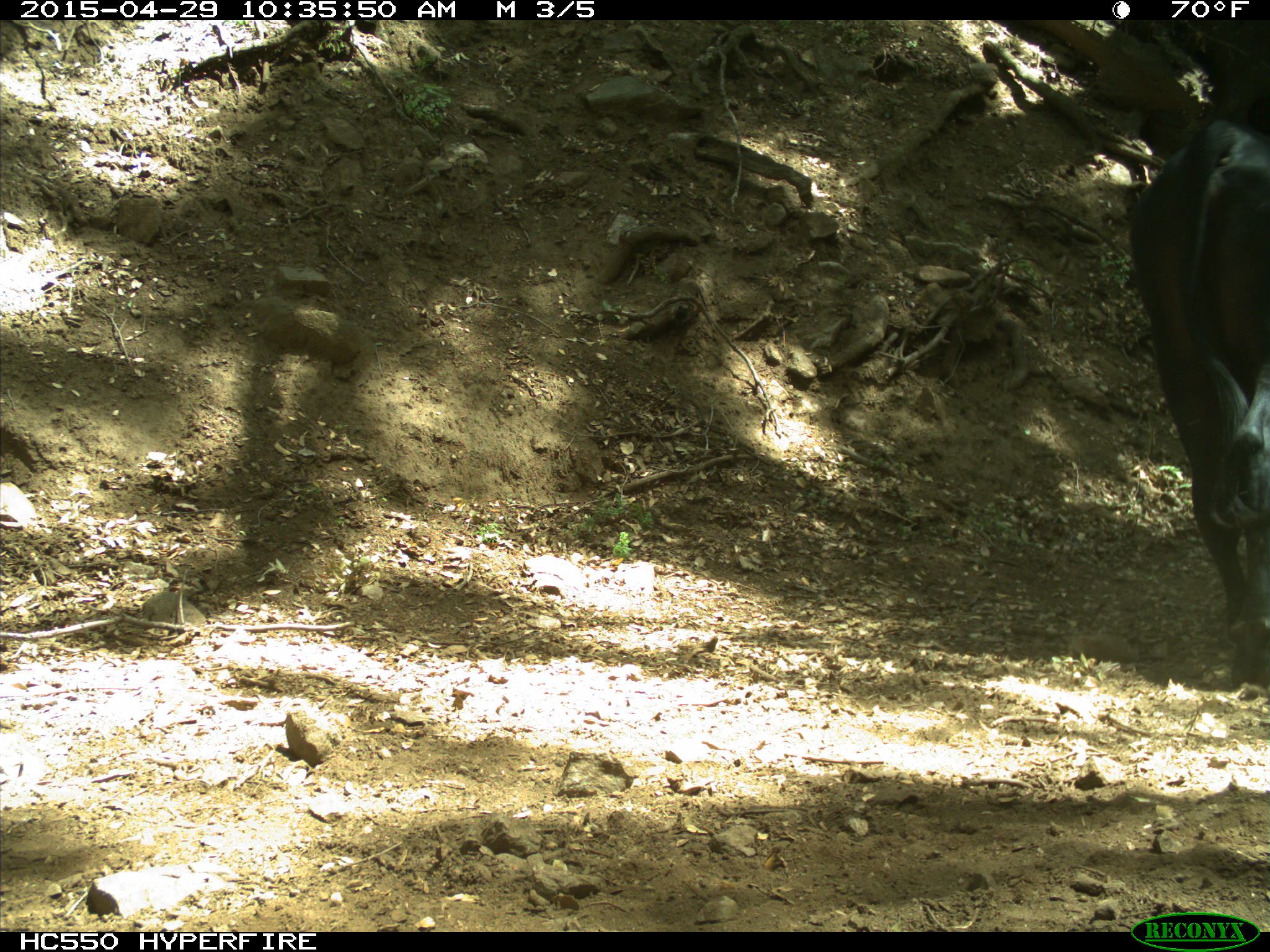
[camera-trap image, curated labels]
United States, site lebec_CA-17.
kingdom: Animalia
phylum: Chordata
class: Mammalia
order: Artiodactyla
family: Bovidae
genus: Bos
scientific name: Bos taurus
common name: domestic cow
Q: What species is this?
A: Bos taurus (domestic cow).